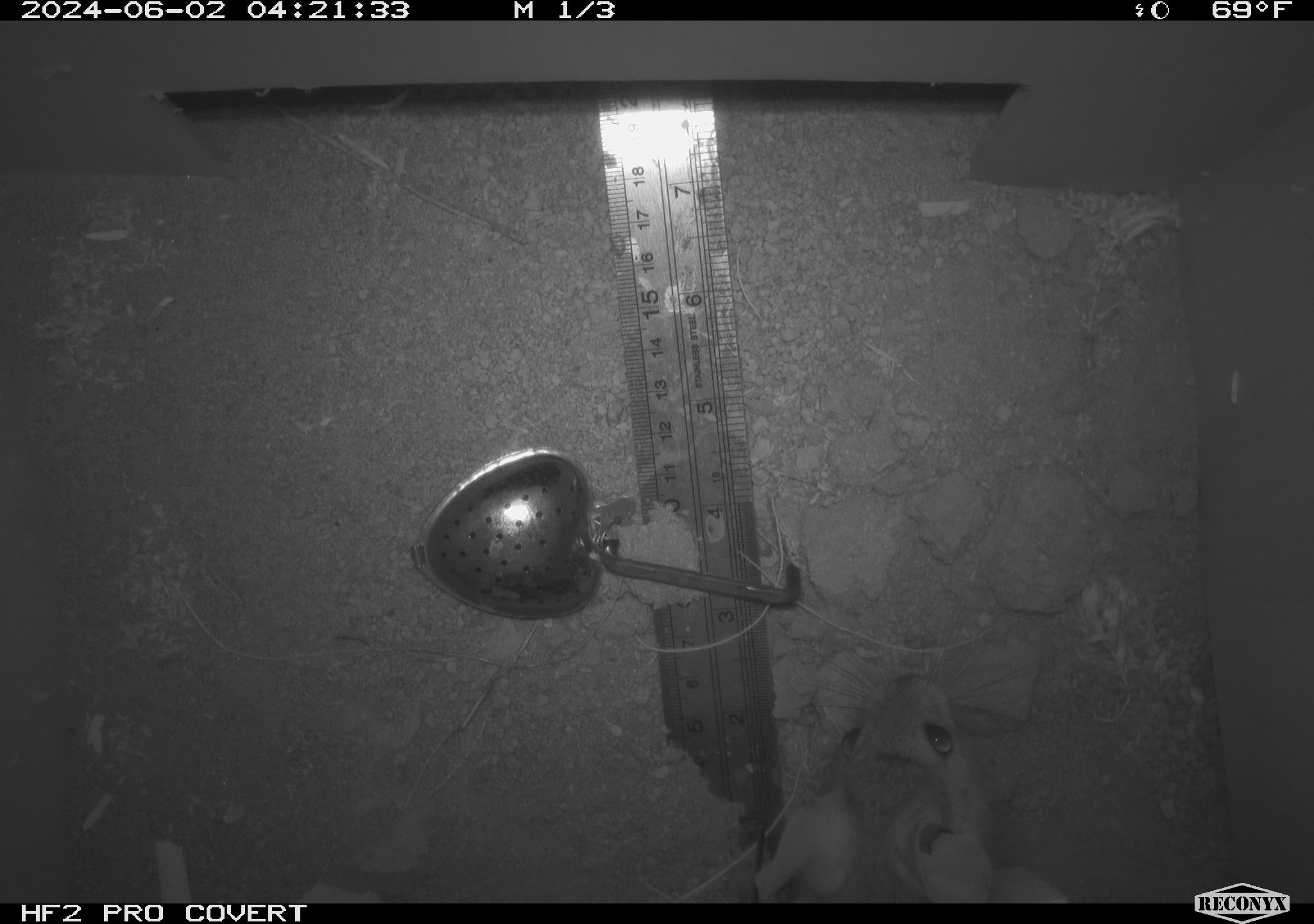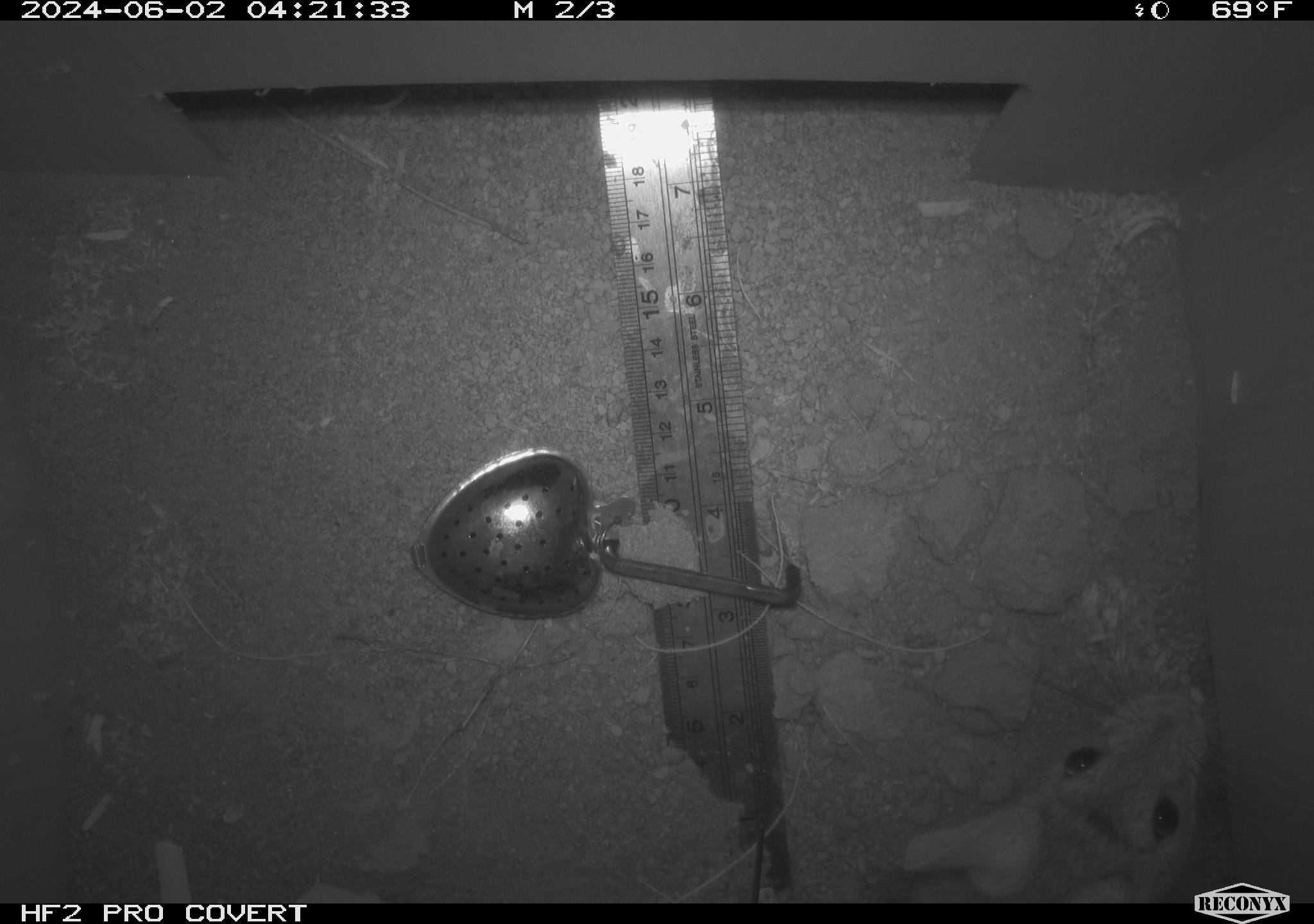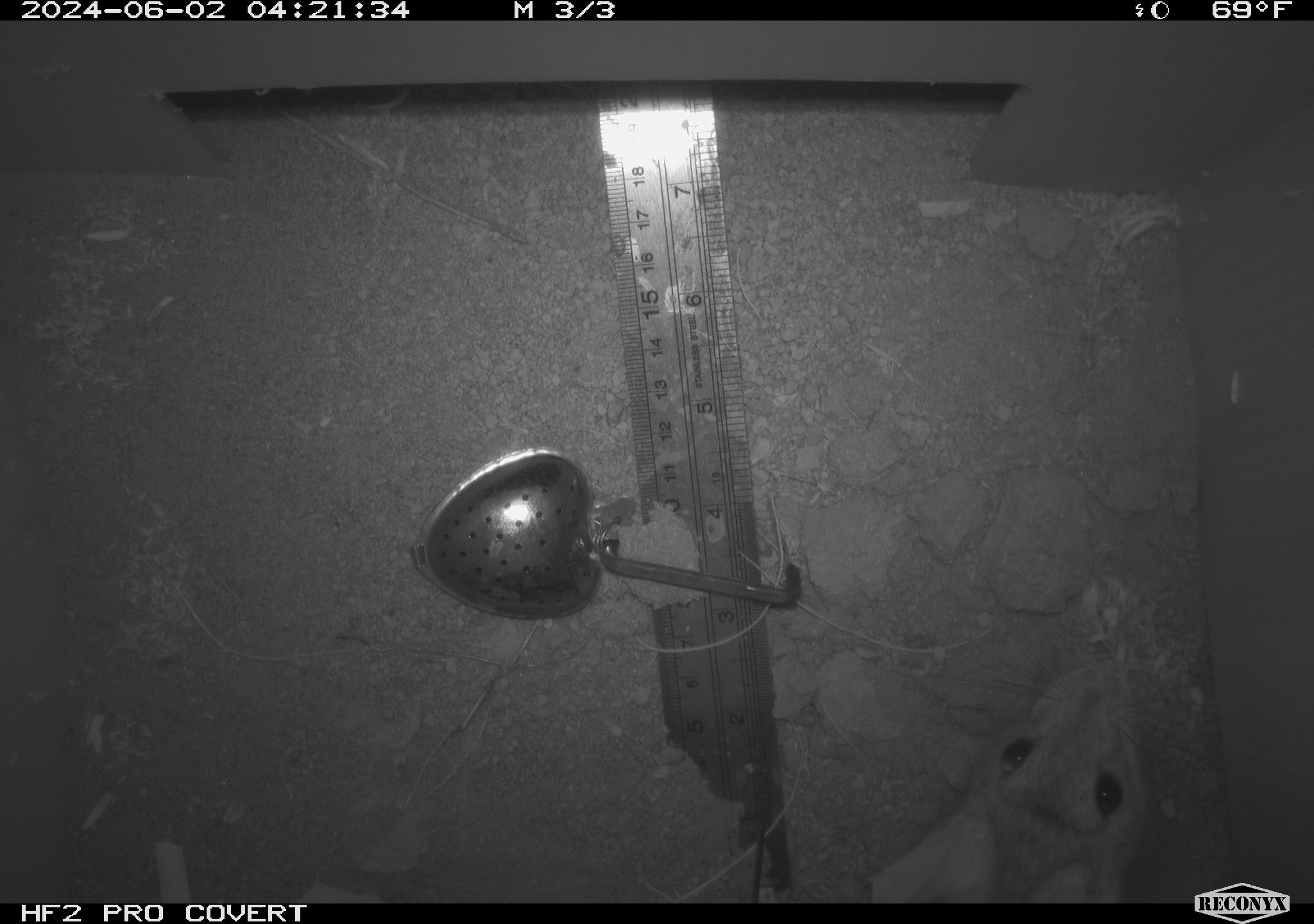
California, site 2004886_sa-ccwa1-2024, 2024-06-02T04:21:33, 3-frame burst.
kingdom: Animalia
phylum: Chordata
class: Mammalia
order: Rodentia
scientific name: Rodentia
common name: woodrat or rat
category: woodrat or rat species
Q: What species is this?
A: Woodrat or rat species (woodrat or rat) (Rodentia).